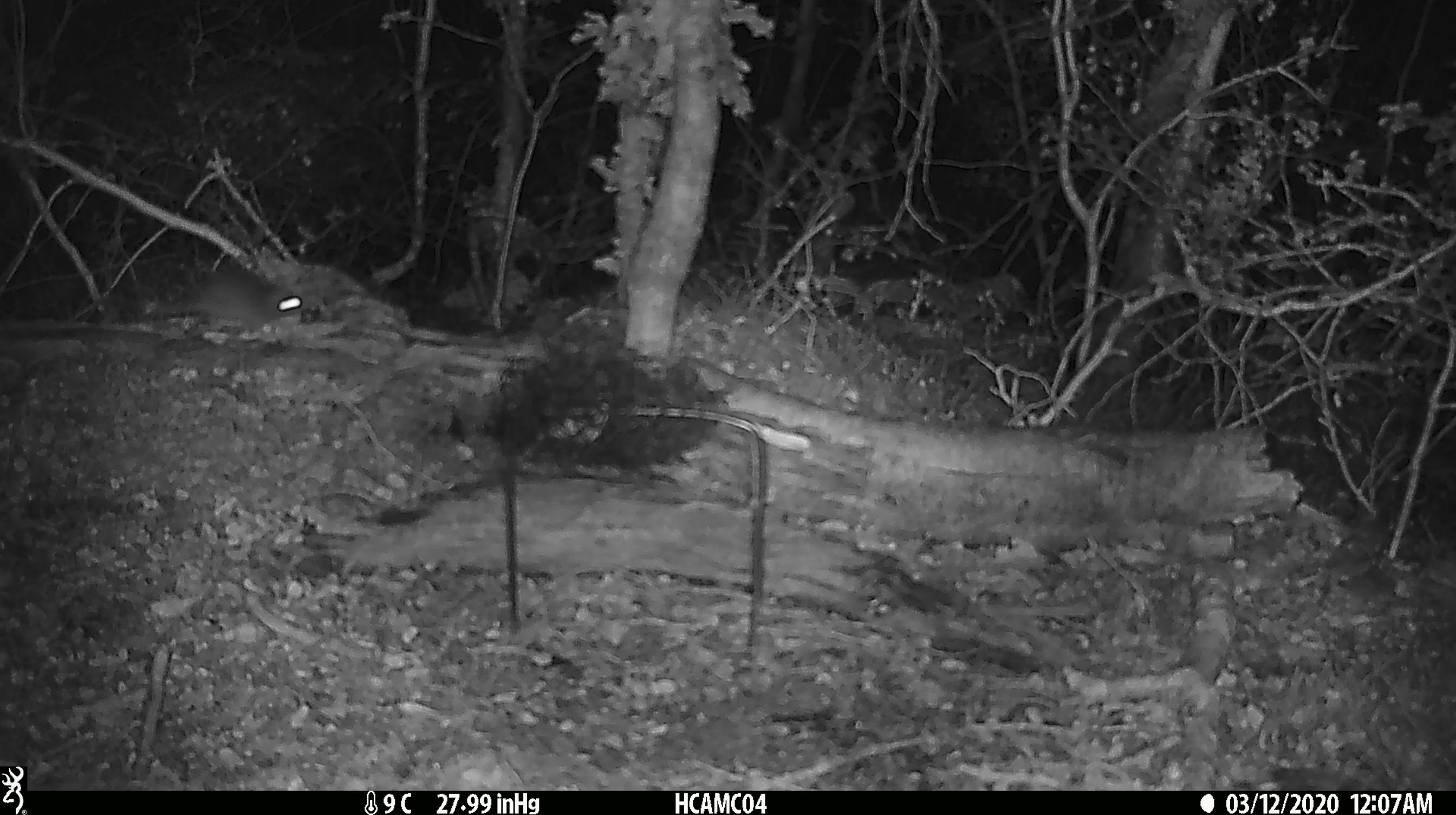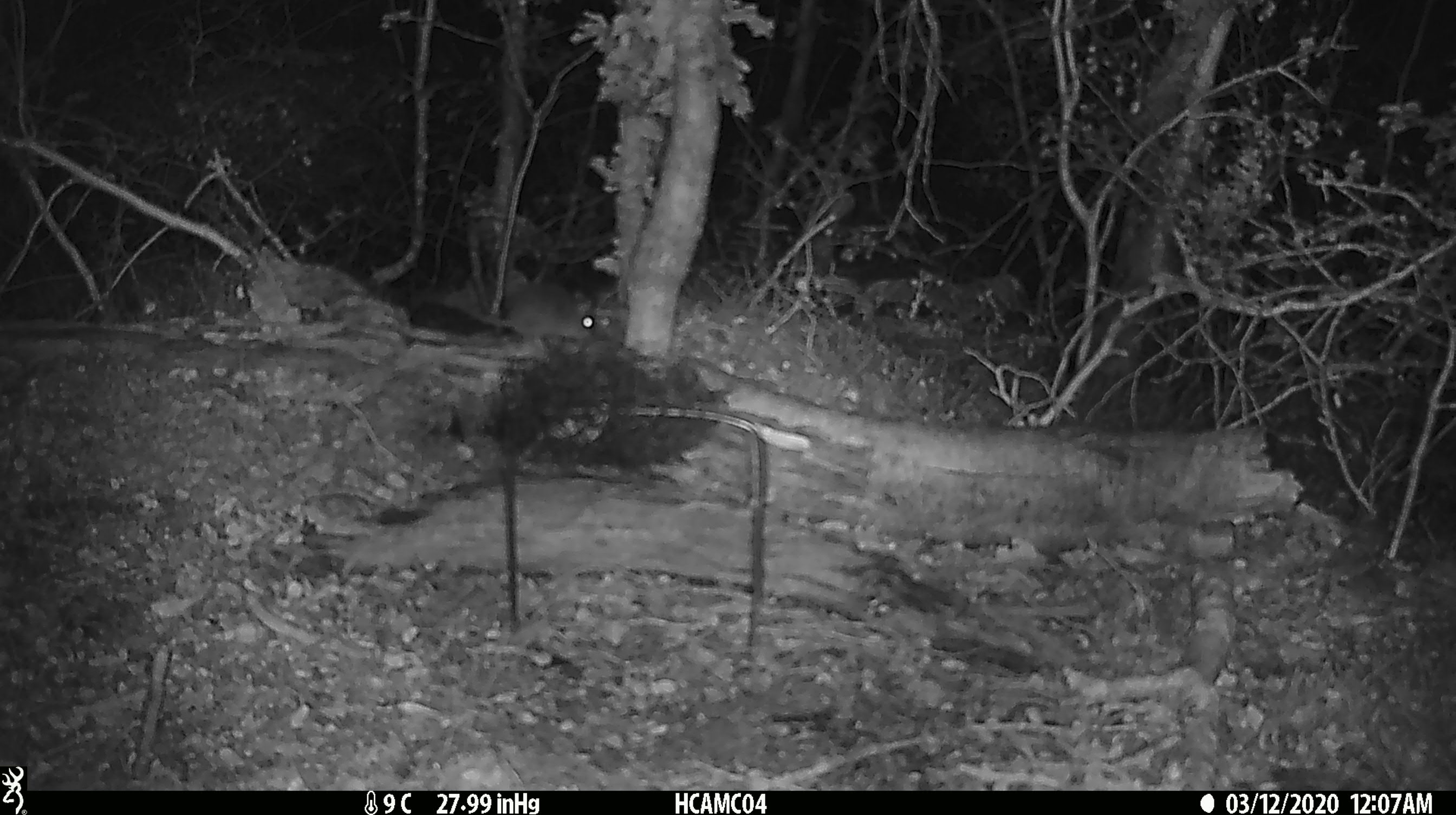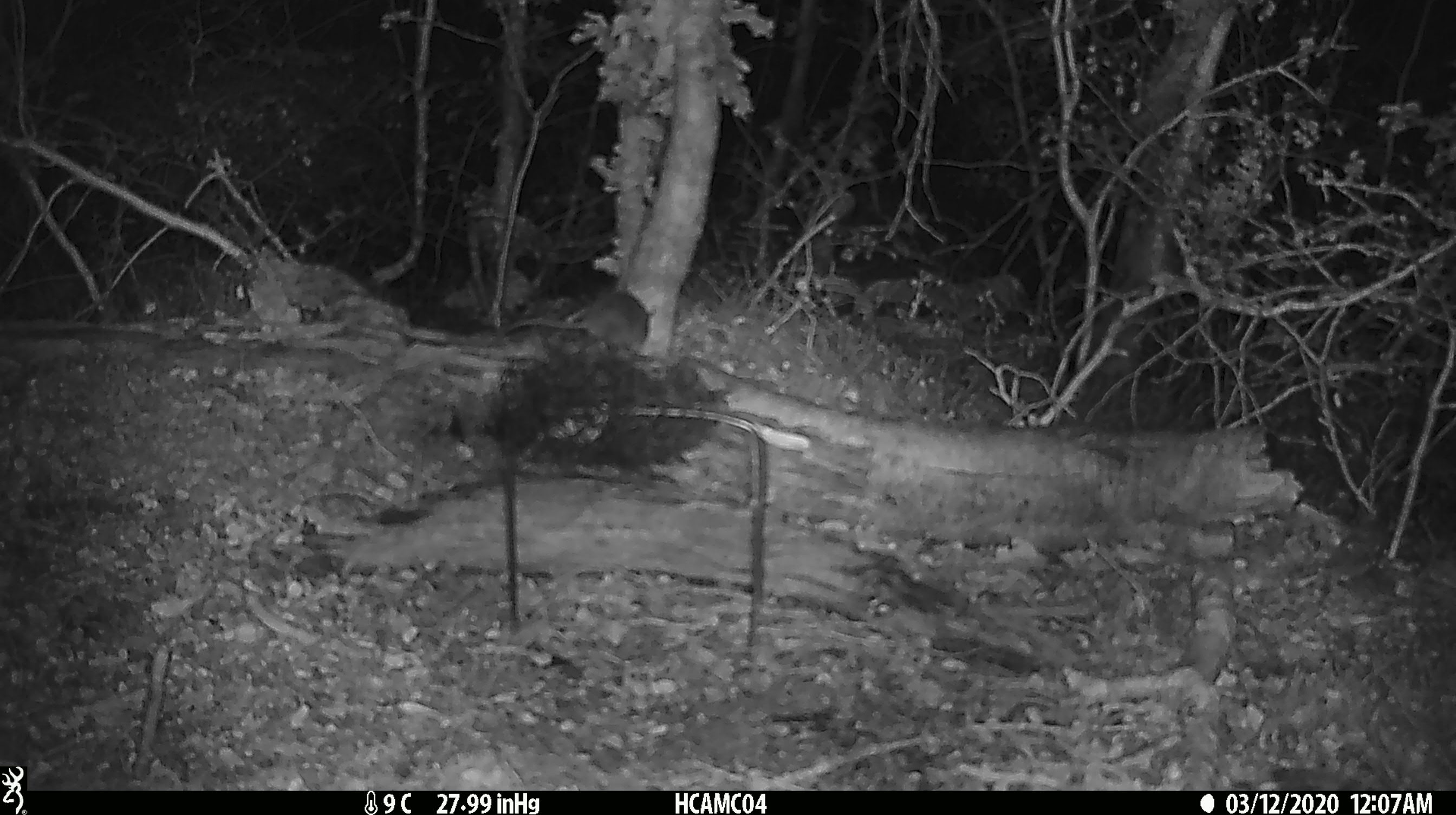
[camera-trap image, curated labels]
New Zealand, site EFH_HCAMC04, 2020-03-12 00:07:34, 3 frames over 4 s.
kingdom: Animalia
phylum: Chordata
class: Mammalia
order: Rodentia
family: Muridae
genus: Mus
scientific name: Mus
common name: mouse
Mouse (Mus).